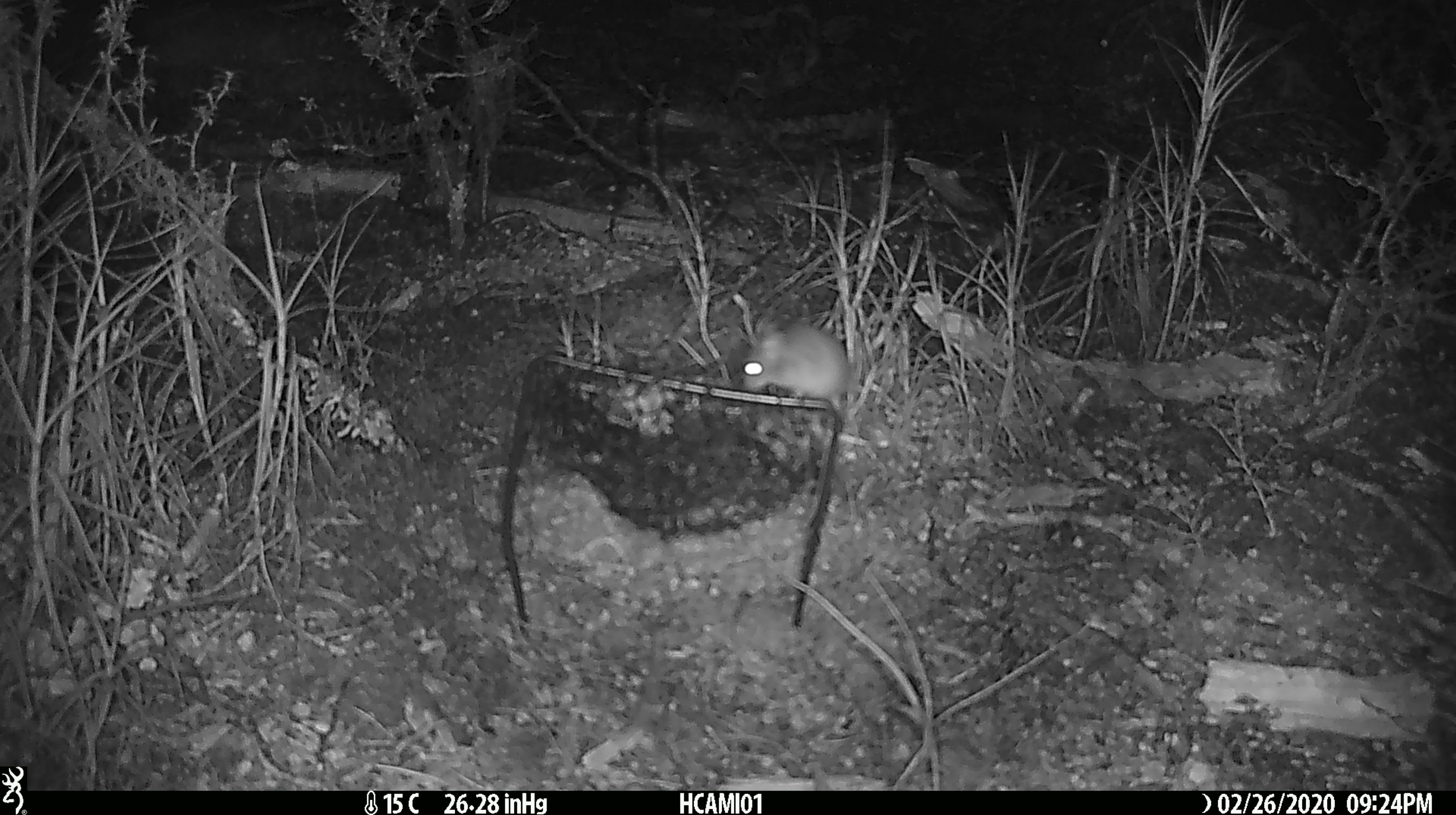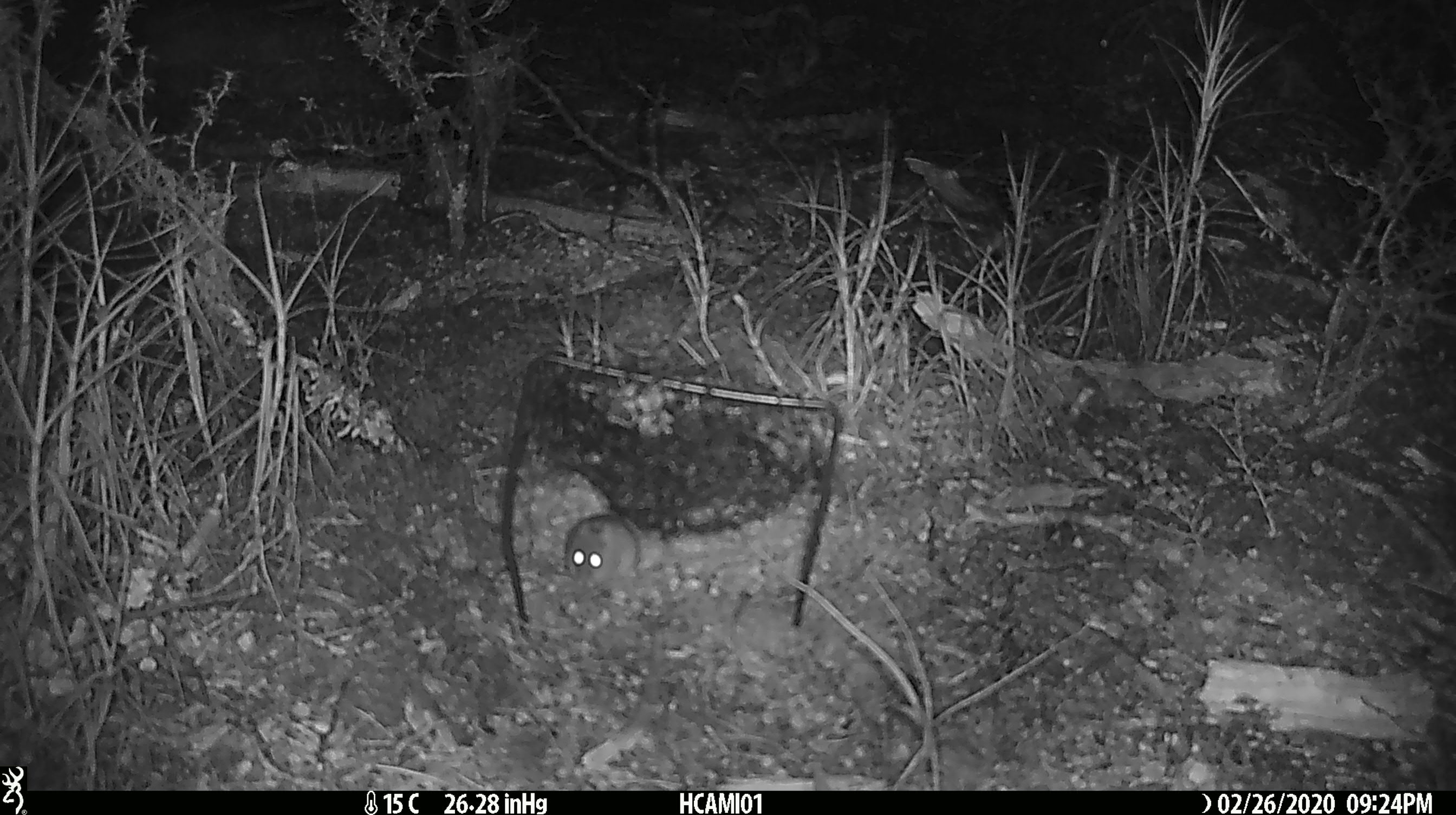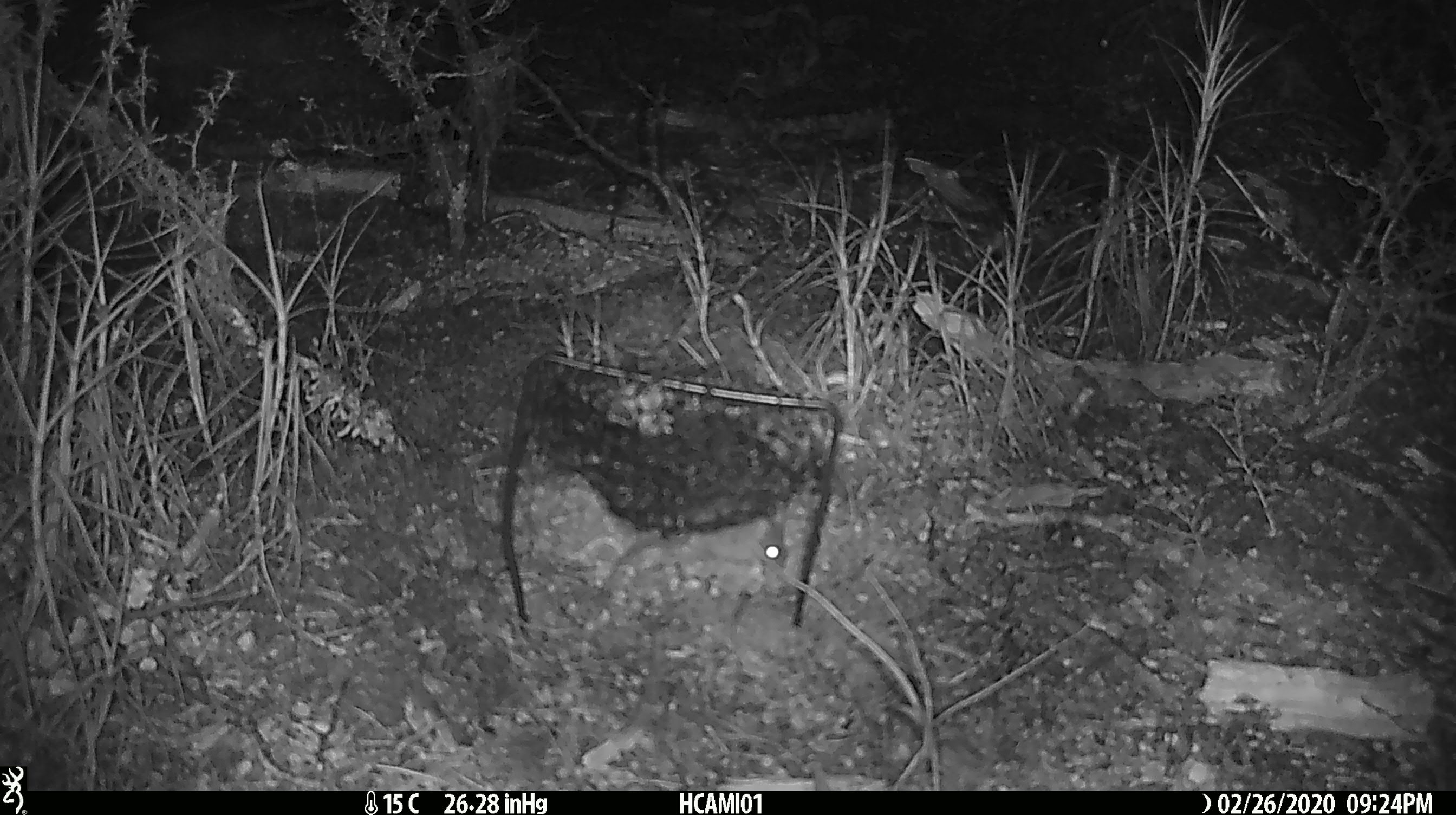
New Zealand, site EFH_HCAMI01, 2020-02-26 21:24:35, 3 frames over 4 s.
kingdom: Animalia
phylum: Chordata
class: Mammalia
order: Rodentia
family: Muridae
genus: Mus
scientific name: Mus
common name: mouse